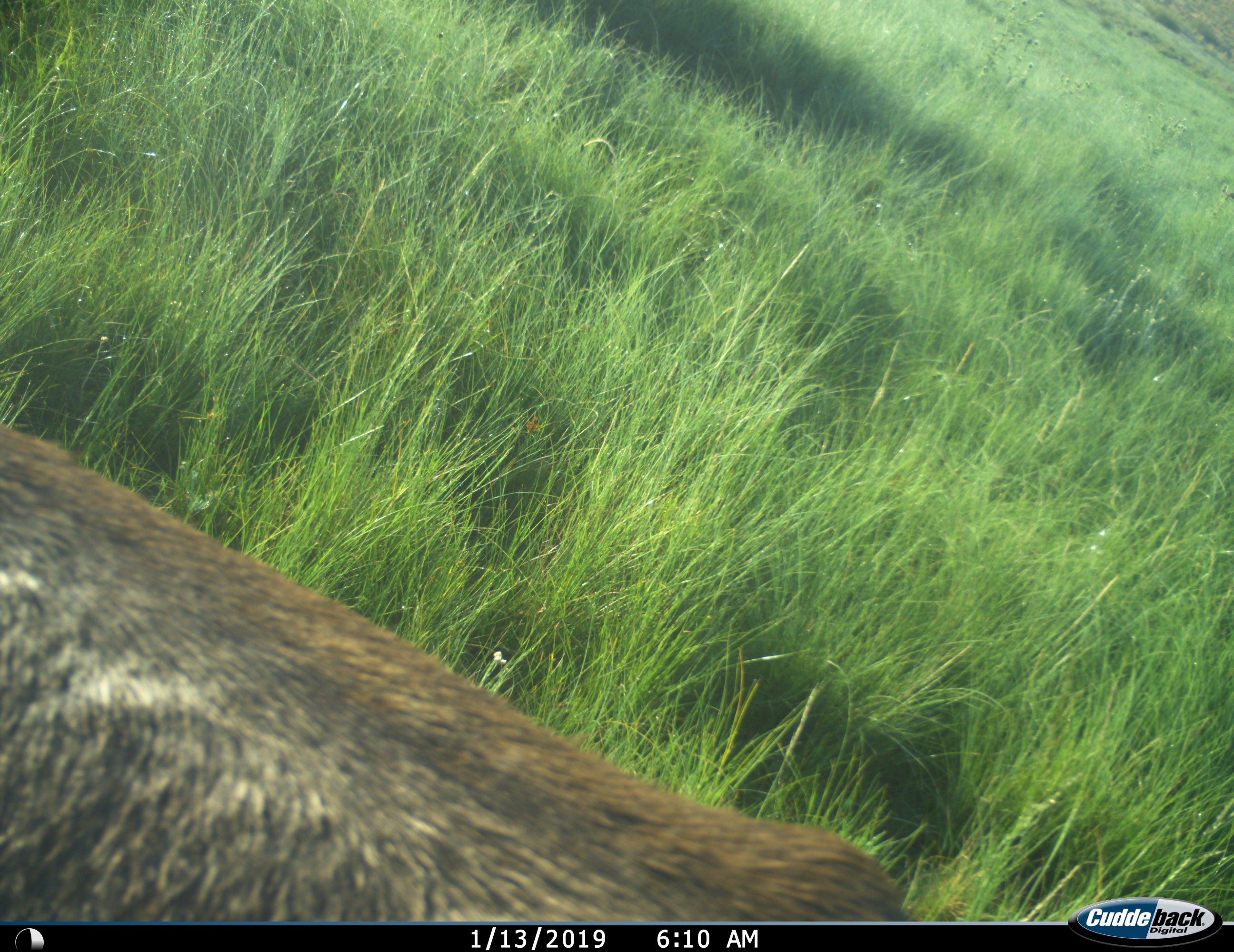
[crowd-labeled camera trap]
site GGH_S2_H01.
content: unidentified animal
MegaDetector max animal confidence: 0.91